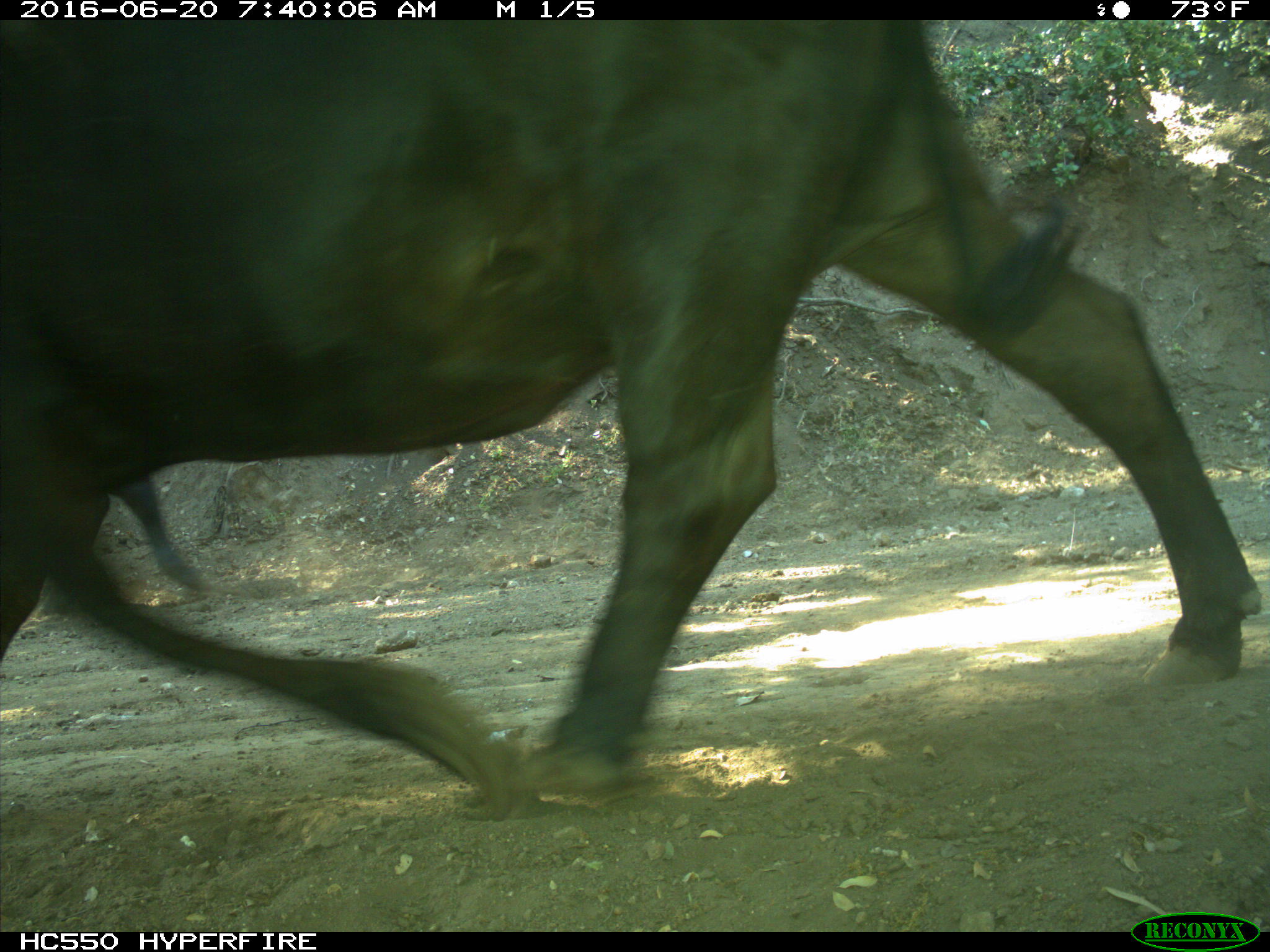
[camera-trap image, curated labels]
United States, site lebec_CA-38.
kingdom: Animalia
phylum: Chordata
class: Mammalia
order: Artiodactyla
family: Bovidae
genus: Bos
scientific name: Bos taurus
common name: domestic cow